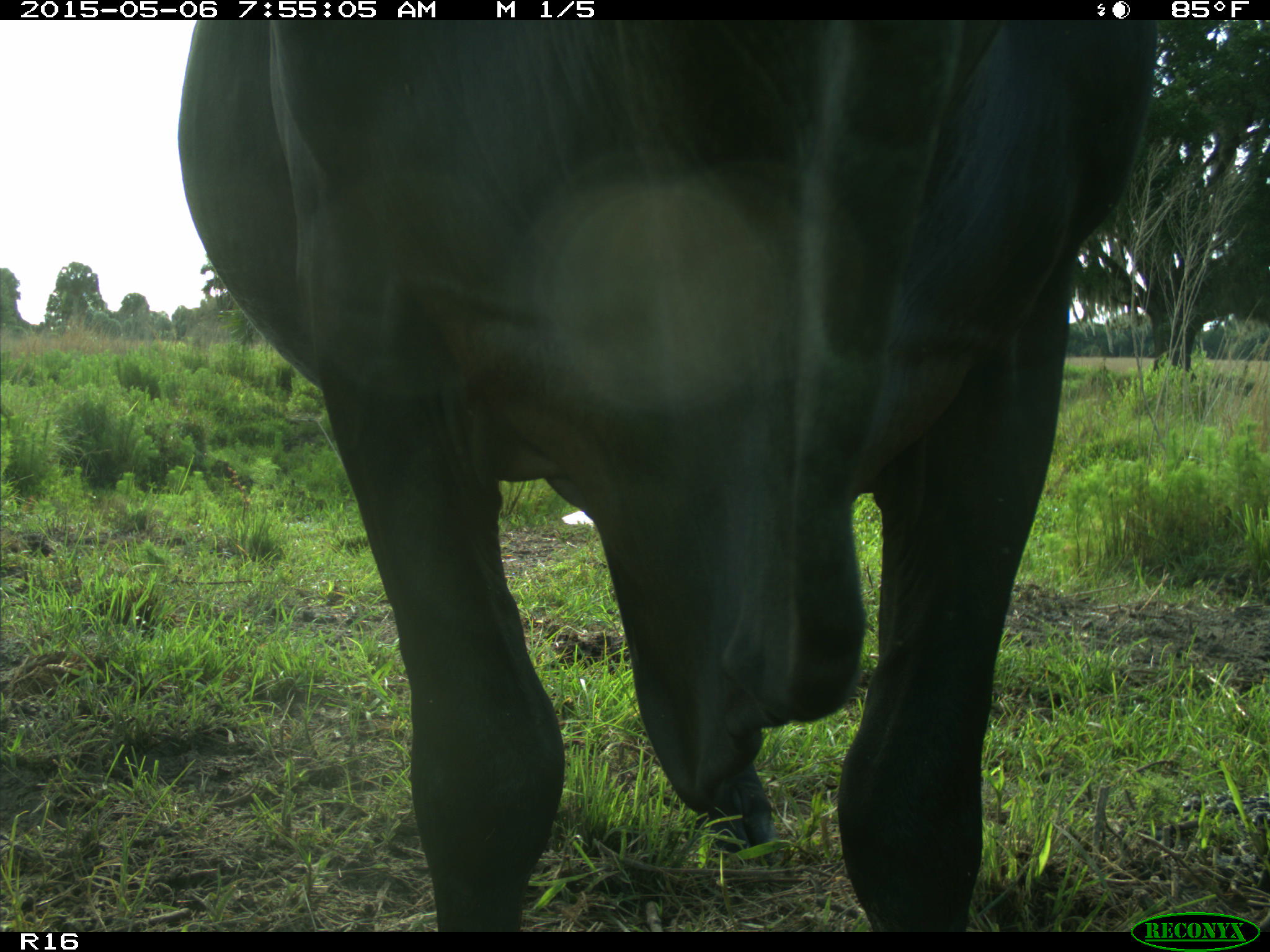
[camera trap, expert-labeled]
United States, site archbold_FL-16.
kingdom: Animalia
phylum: Chordata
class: Mammalia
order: Artiodactyla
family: Bovidae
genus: Bos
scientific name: Bos taurus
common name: domestic cow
Bos taurus (domestic cow).